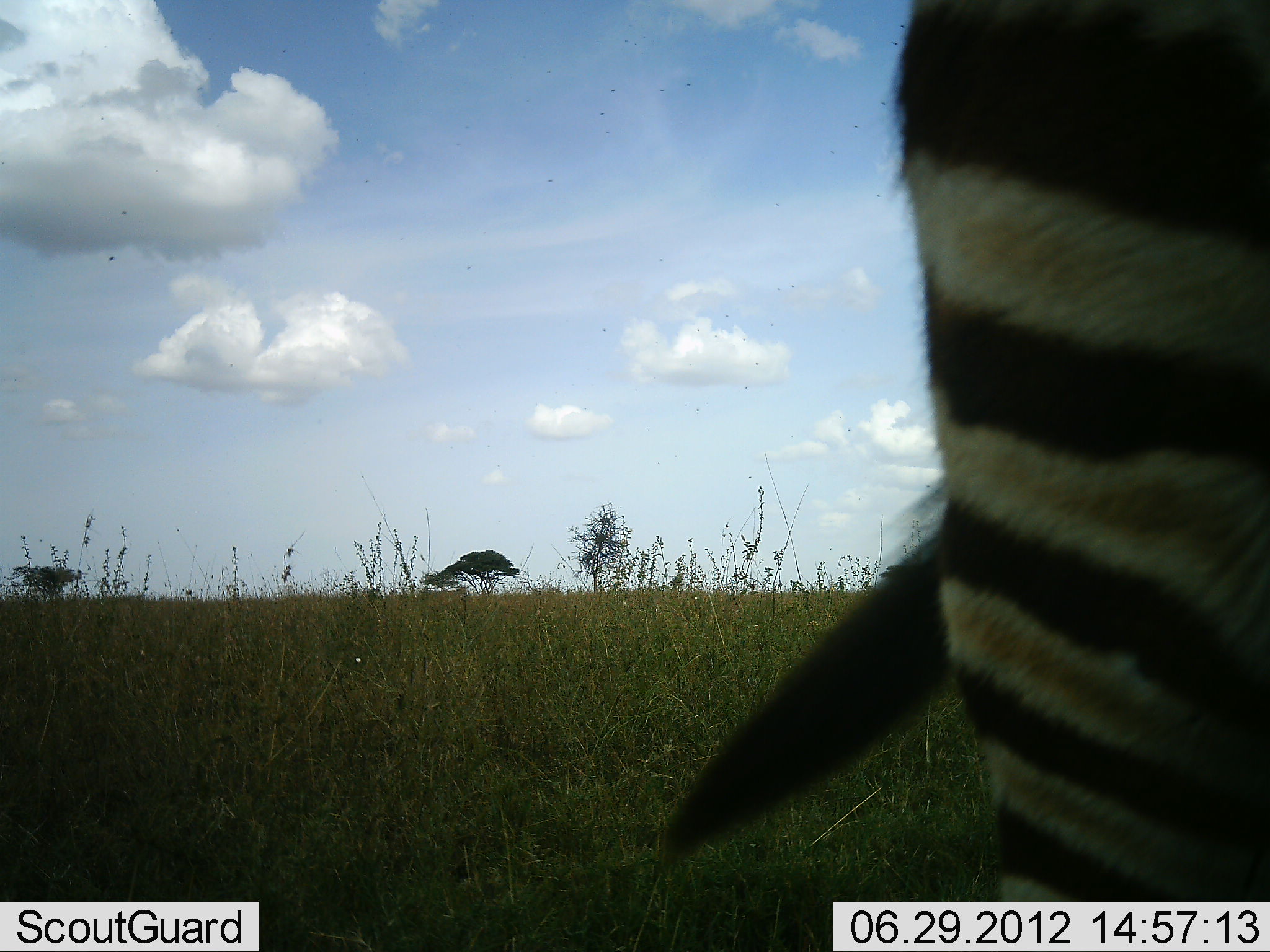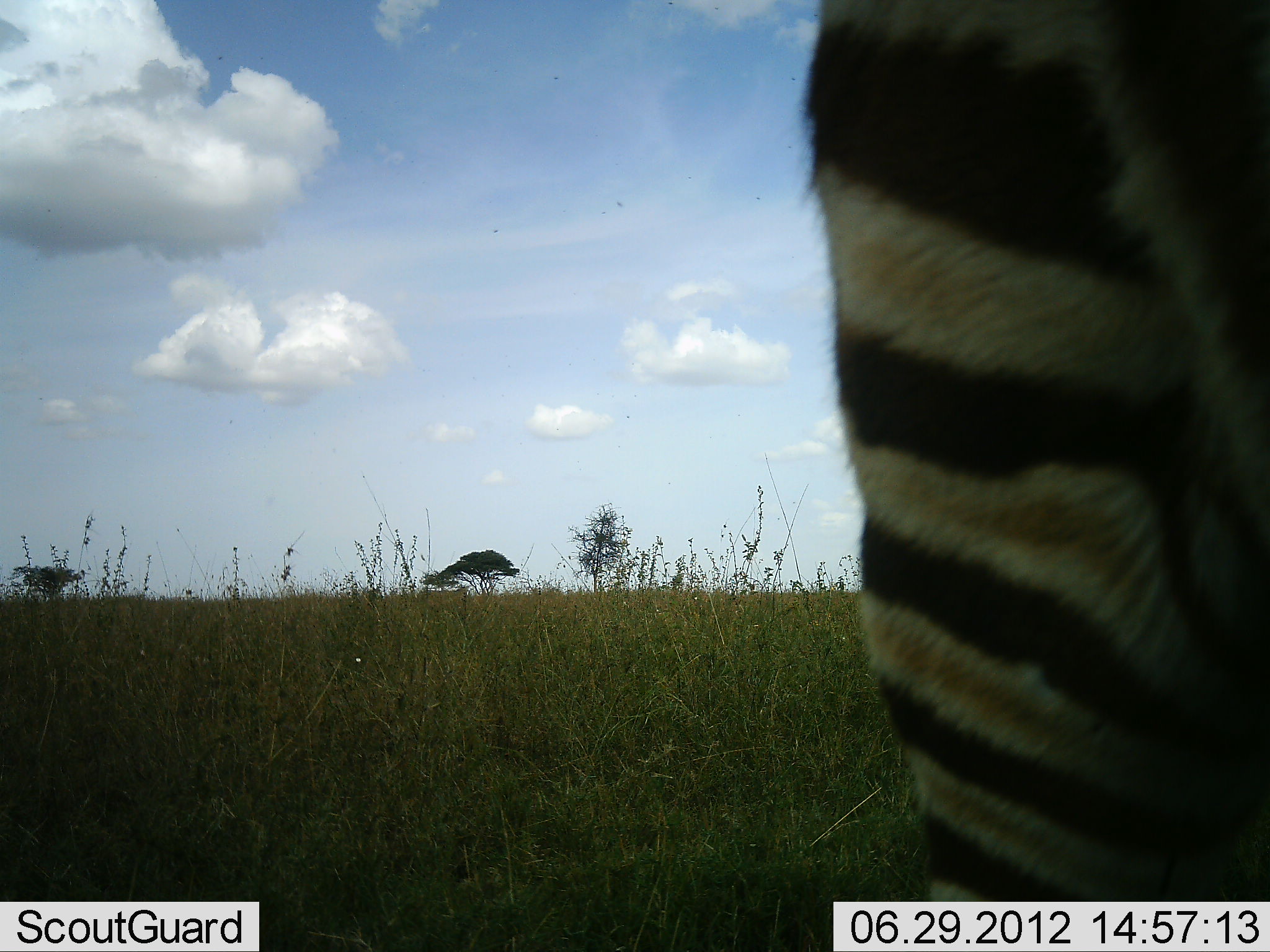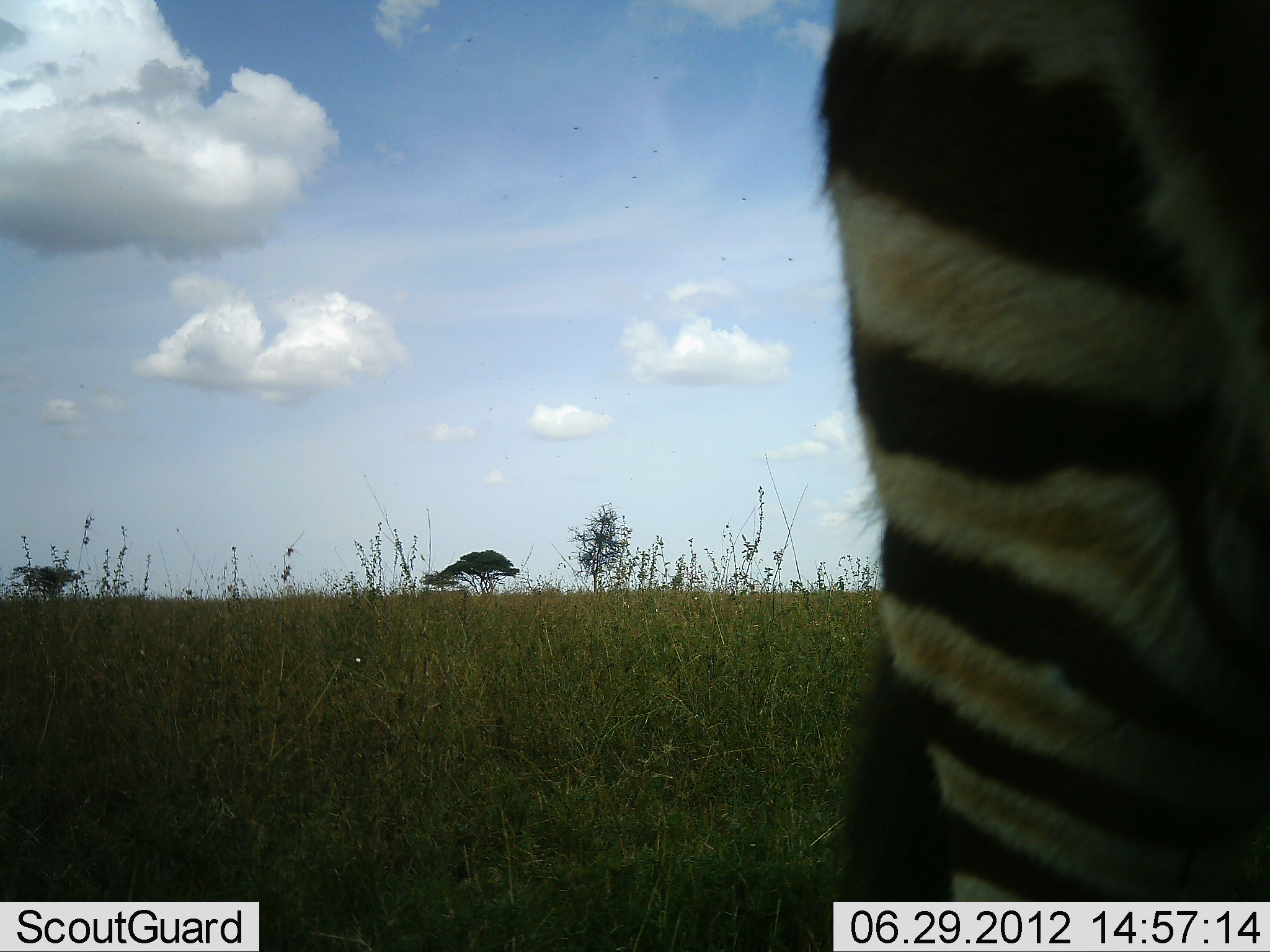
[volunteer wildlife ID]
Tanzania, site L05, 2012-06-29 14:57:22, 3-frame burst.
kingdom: Animalia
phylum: Chordata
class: Mammalia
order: Perissodactyla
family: Equidae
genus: Equus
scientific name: Equus quagga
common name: plains zebra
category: zebra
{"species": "zebra (plains zebra) (Equus quagga)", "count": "1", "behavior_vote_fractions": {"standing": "90%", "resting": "0%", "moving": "10%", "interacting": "0%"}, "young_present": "0%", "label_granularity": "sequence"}